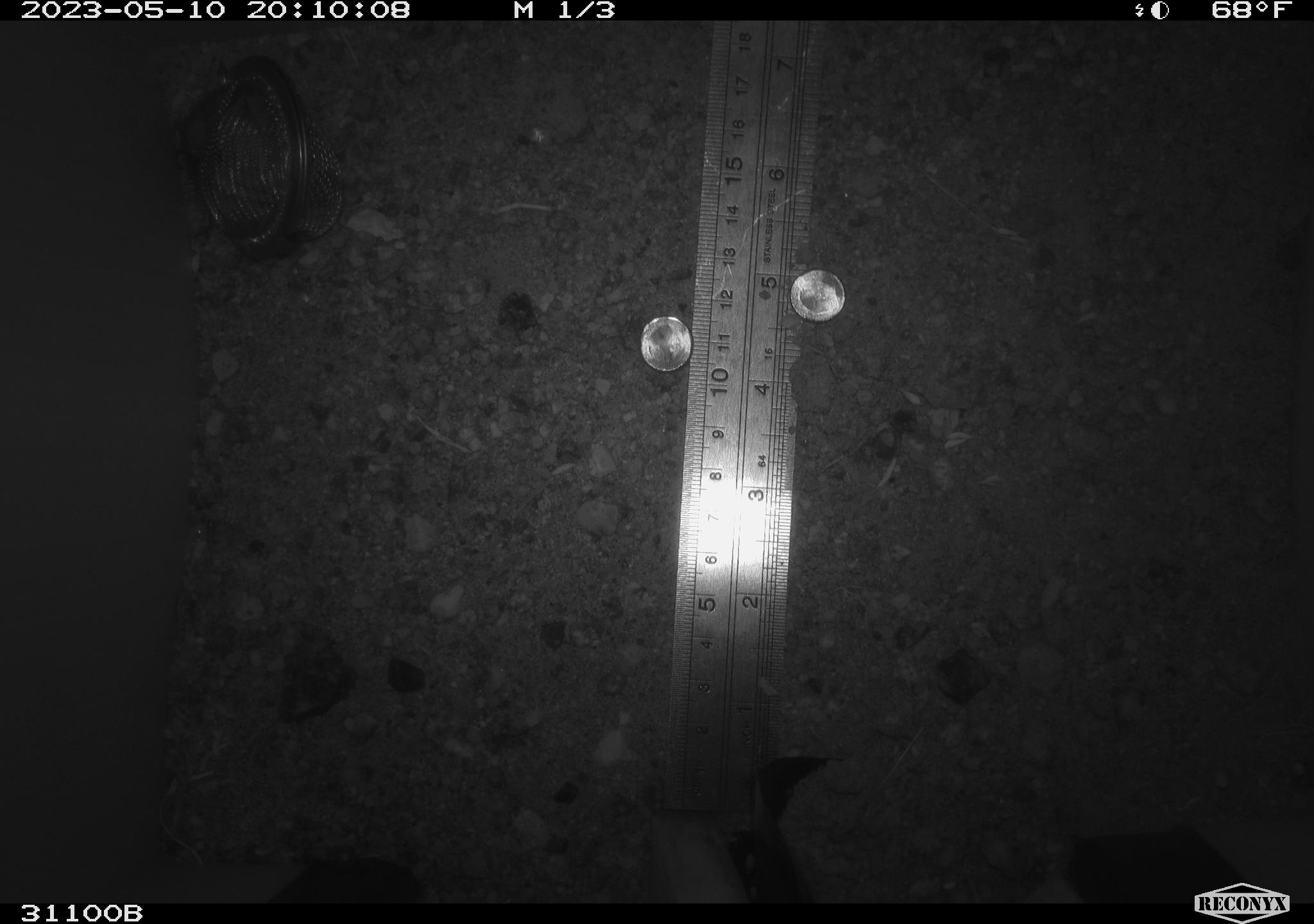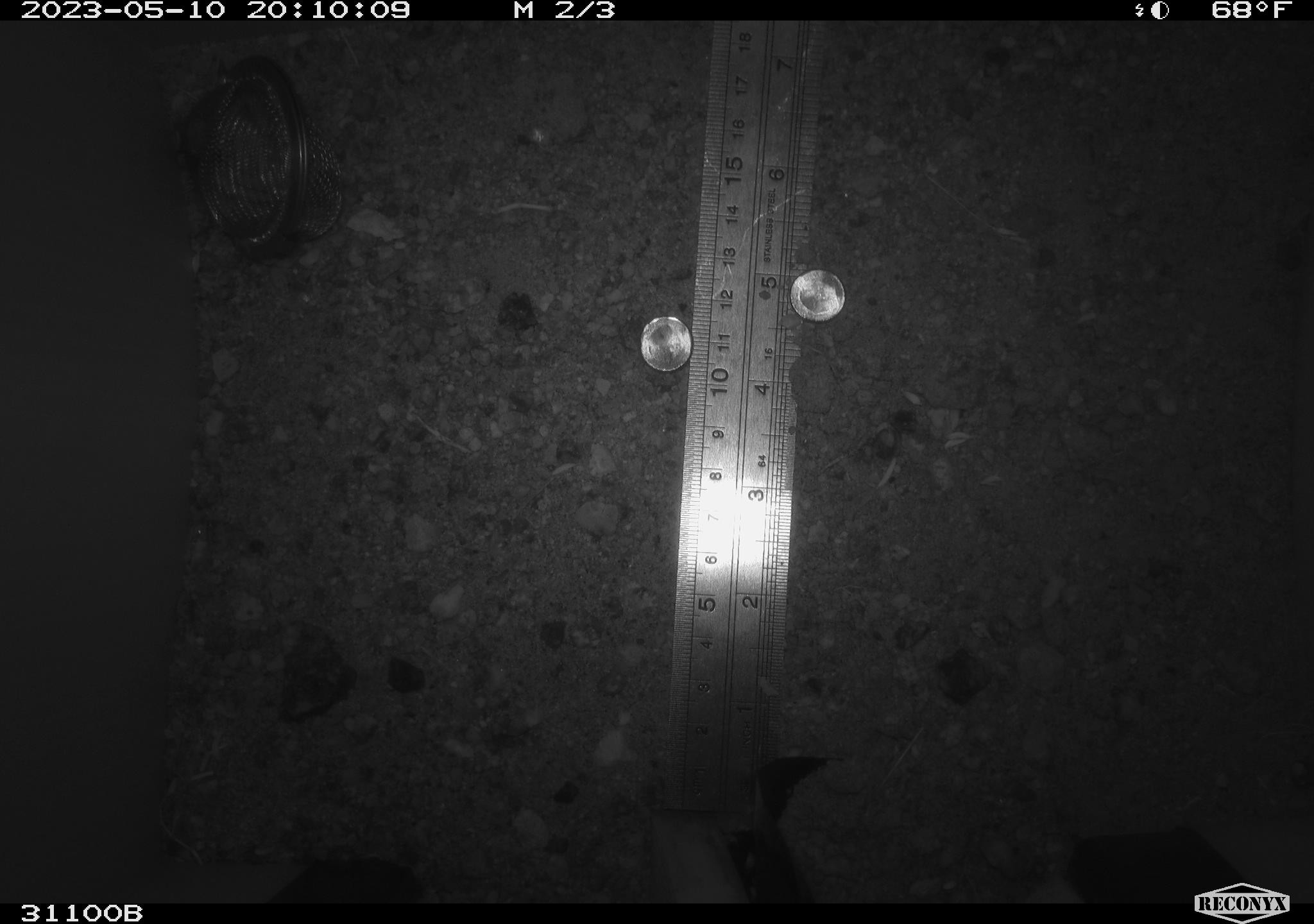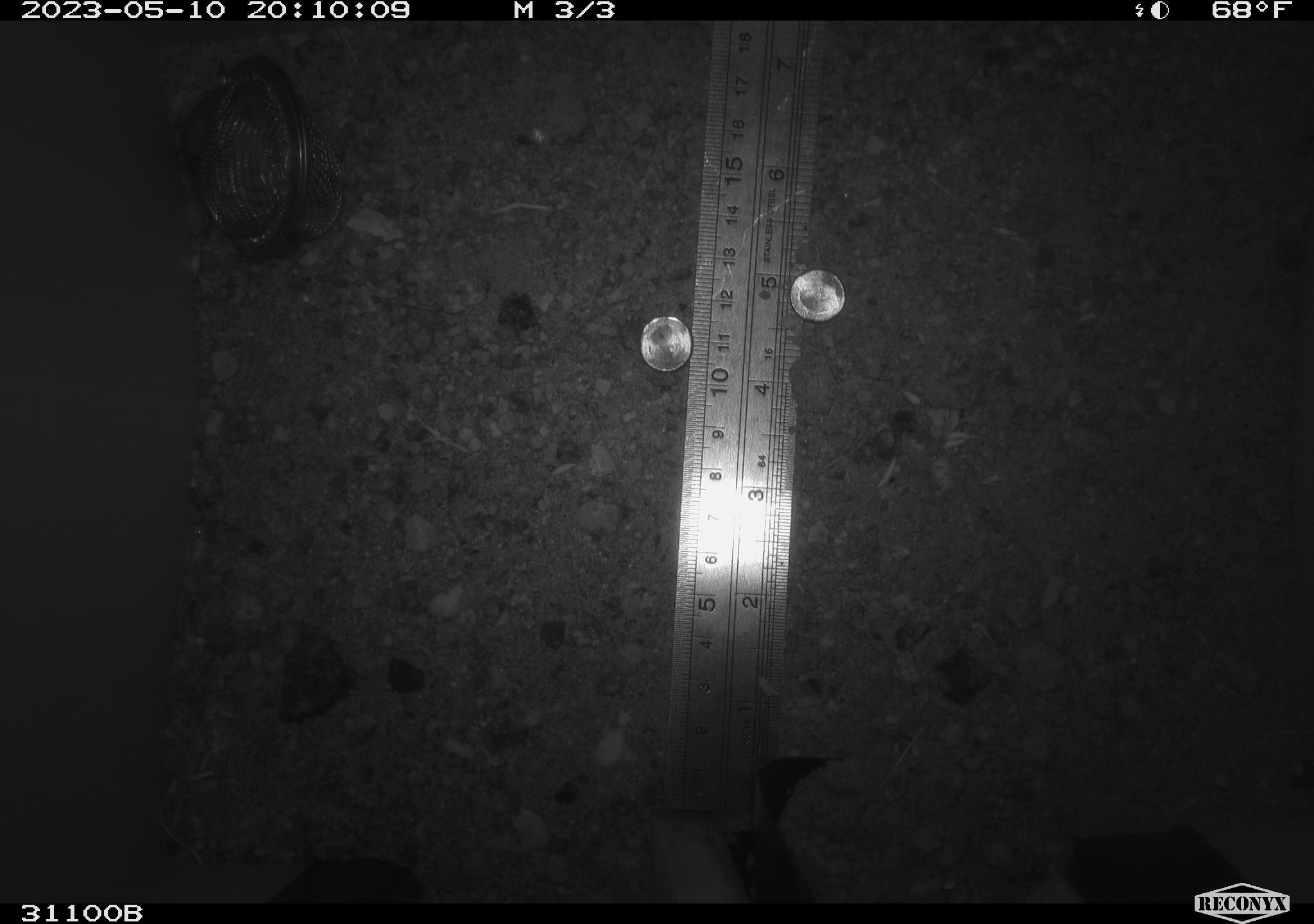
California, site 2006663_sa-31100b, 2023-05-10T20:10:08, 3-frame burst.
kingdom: Animalia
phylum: Chordata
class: Mammalia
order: Rodentia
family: Heteromyidae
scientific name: Heteromyidae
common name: kangaroo rats and pocket mice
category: heteromyidae family